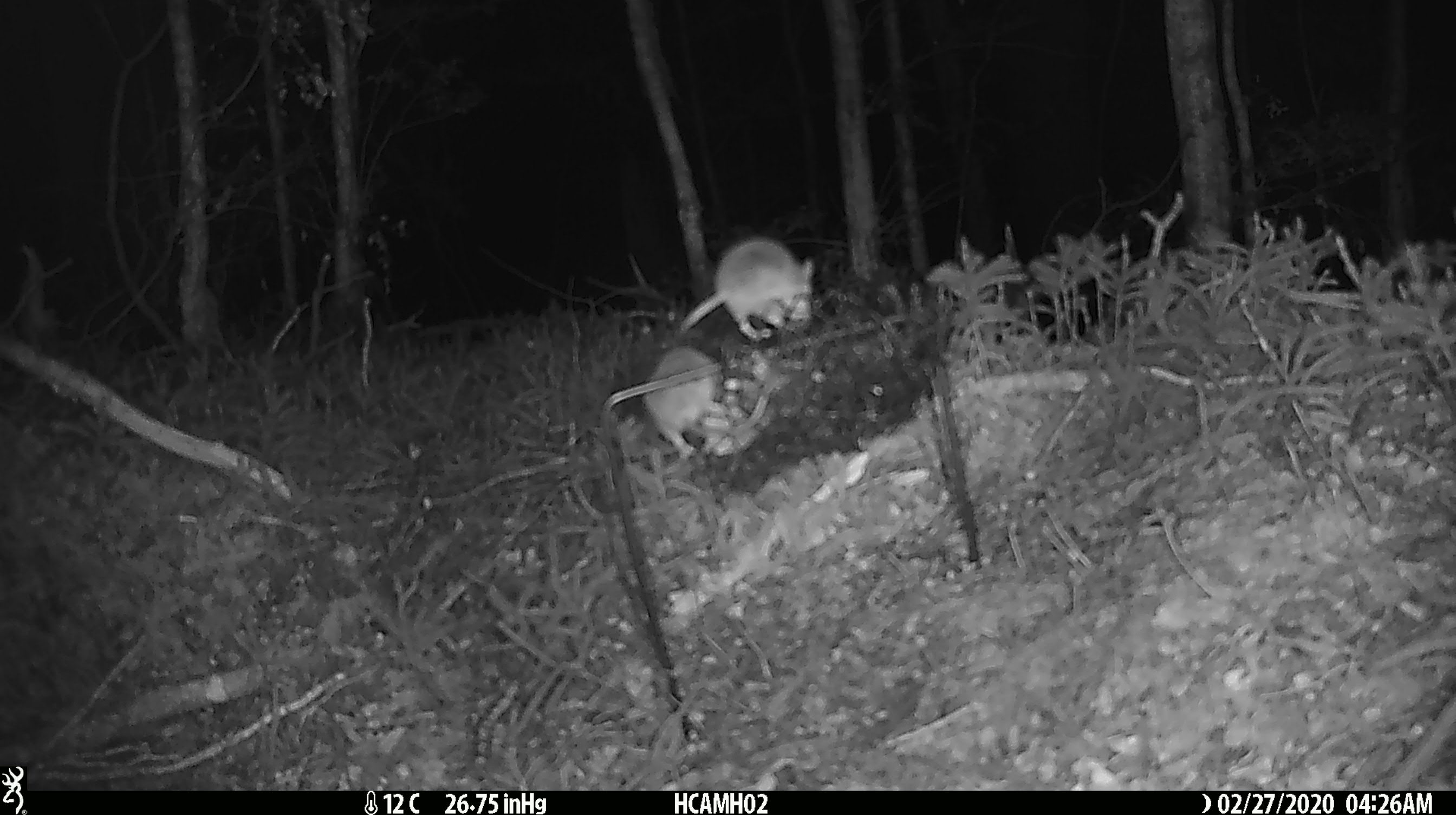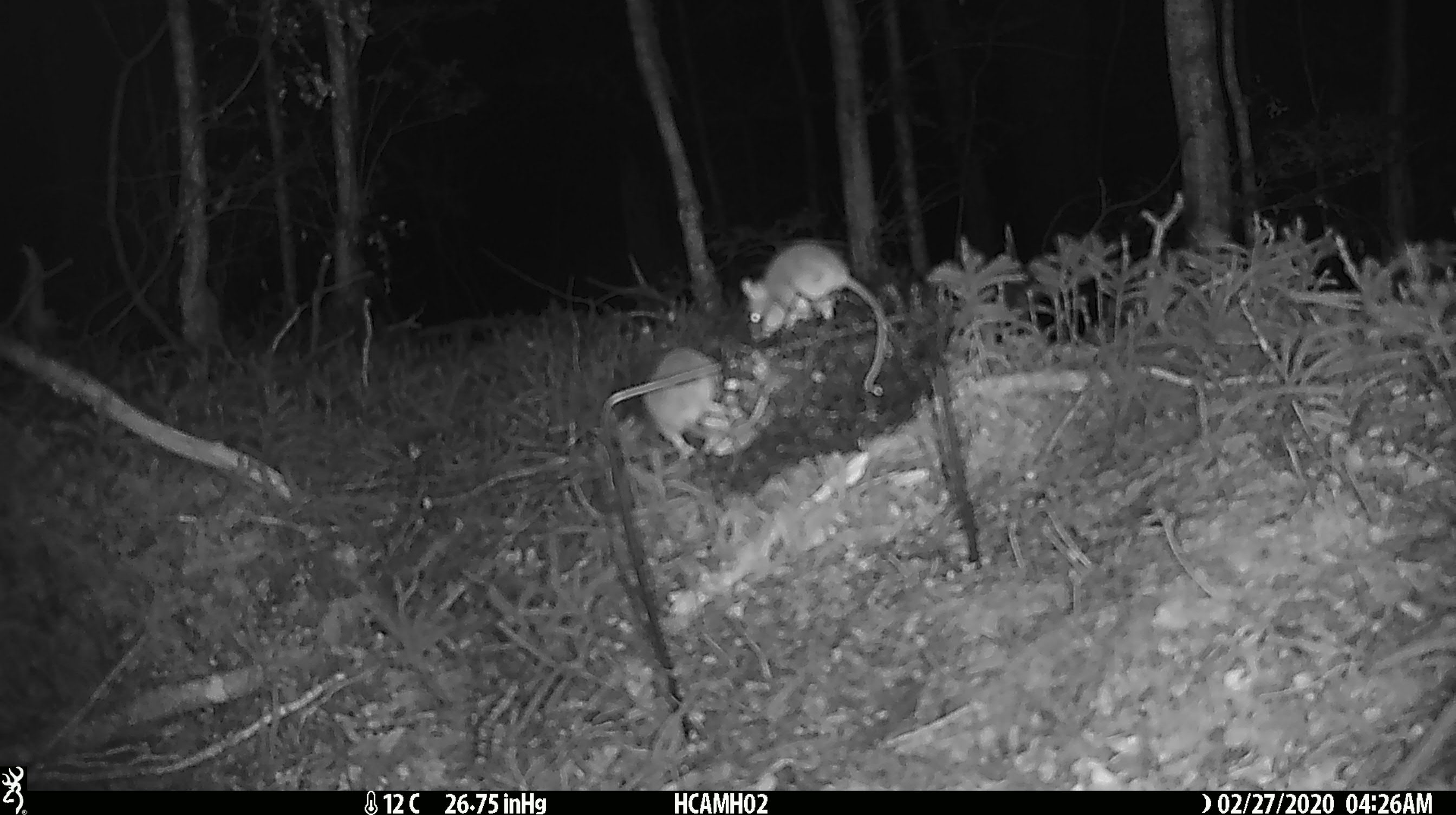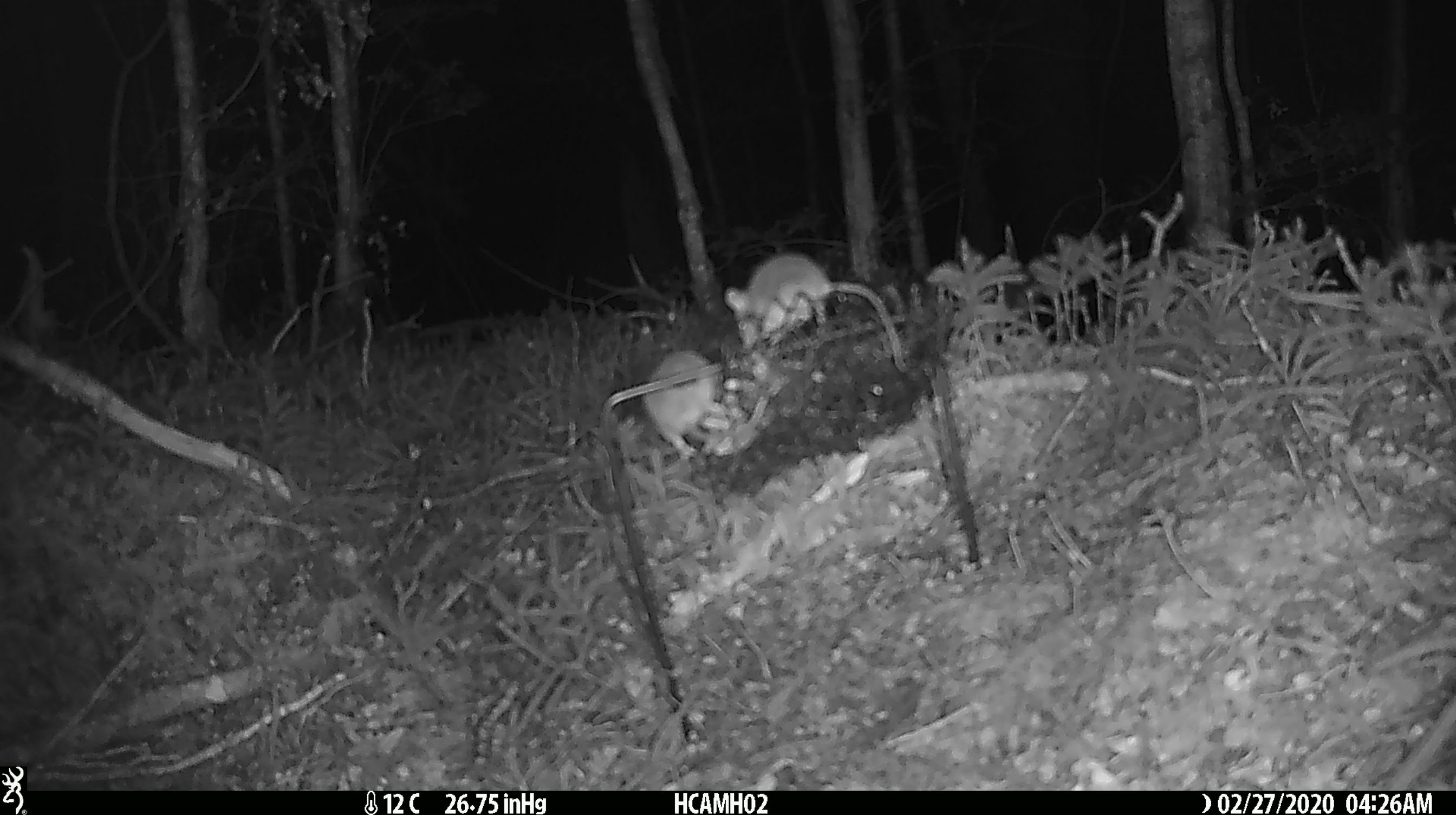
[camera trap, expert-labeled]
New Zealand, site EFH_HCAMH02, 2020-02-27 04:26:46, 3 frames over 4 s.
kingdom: Animalia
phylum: Chordata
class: Mammalia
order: Rodentia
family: Muridae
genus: Mus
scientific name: Mus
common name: mouse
Mouse (Mus).